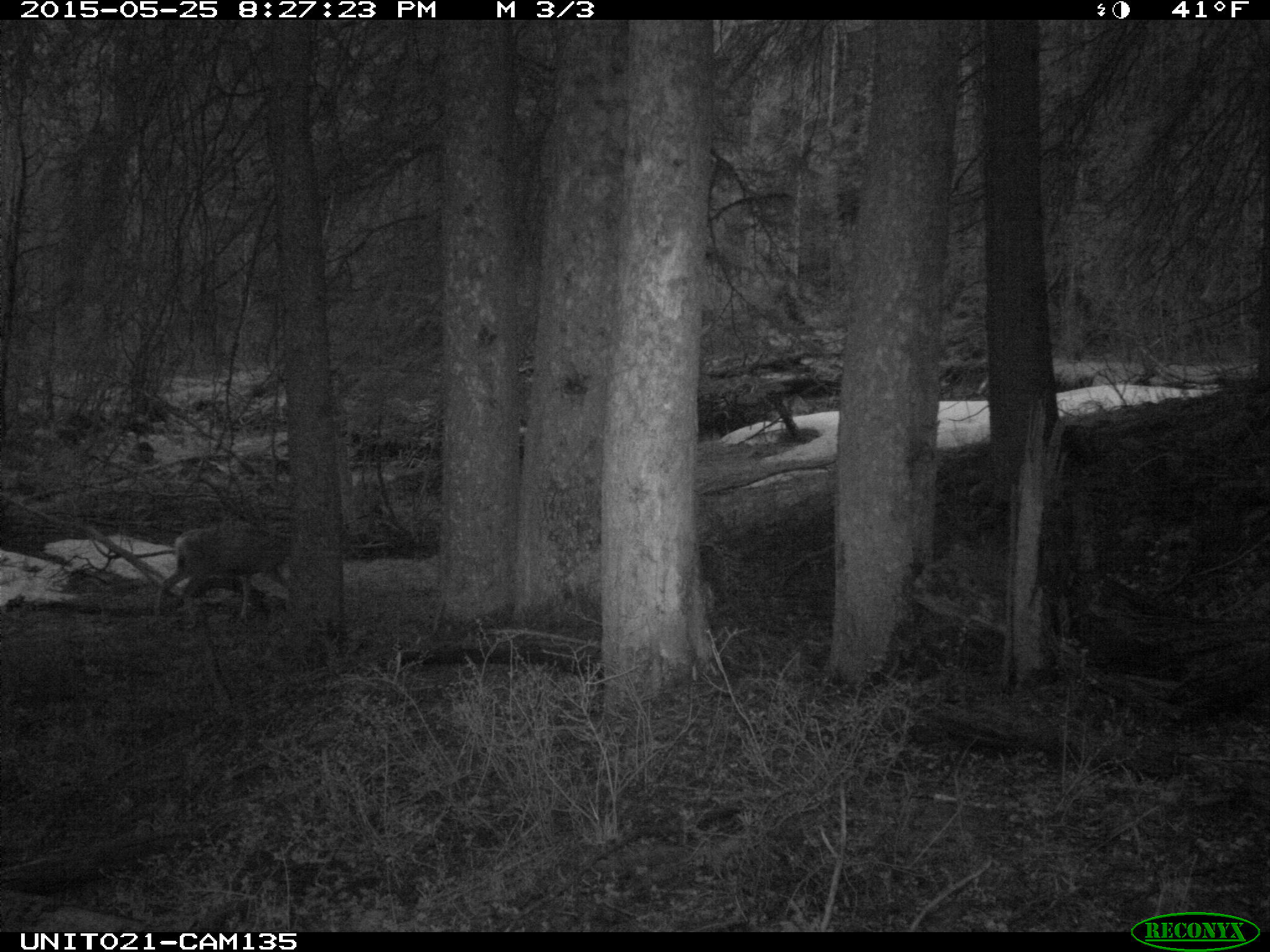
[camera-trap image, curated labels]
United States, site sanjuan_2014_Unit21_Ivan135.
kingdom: Animalia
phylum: Chordata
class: Mammalia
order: Artiodactyla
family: Cervidae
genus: Odocoileus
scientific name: Odocoileus hemionus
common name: mule deer